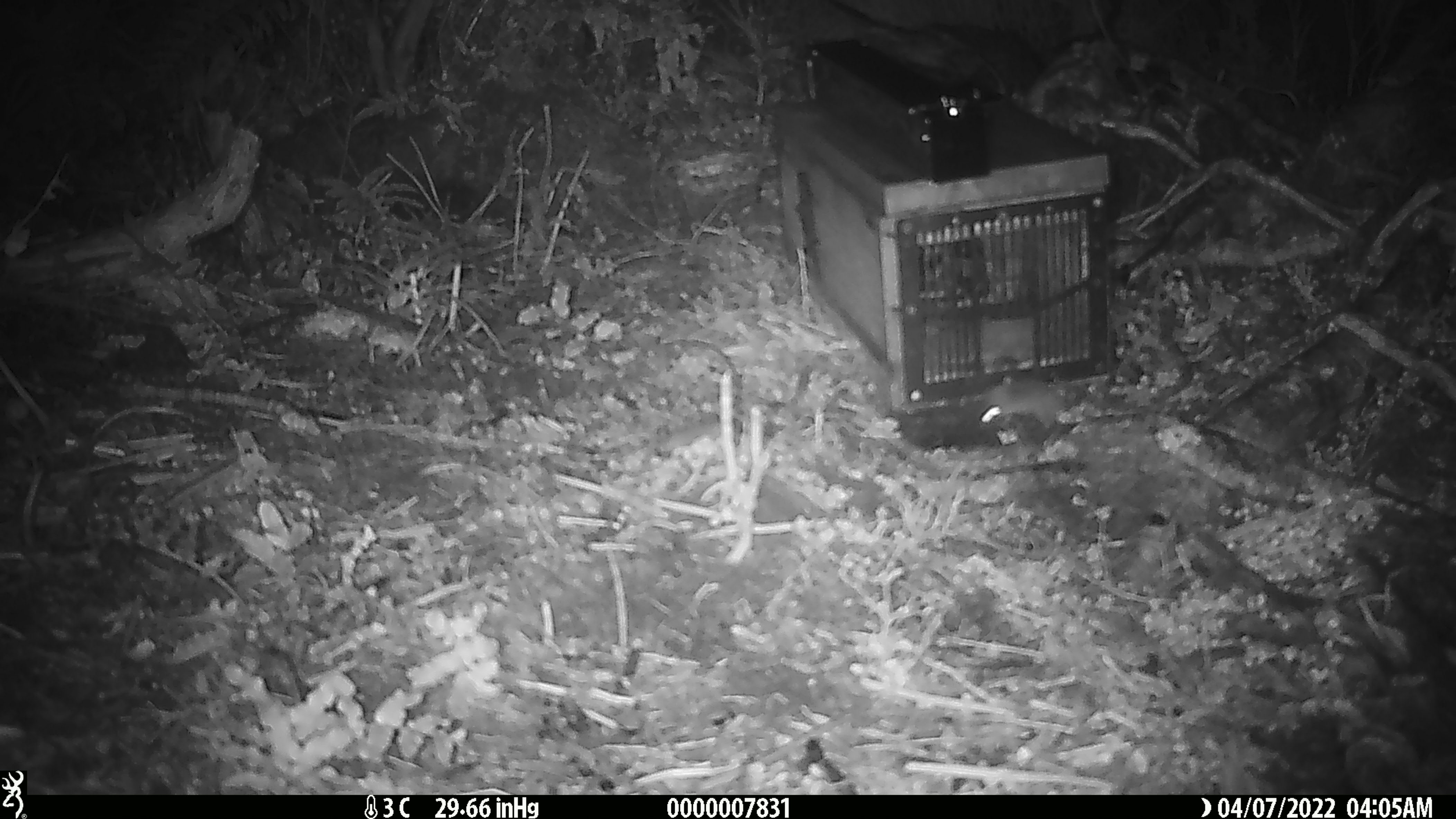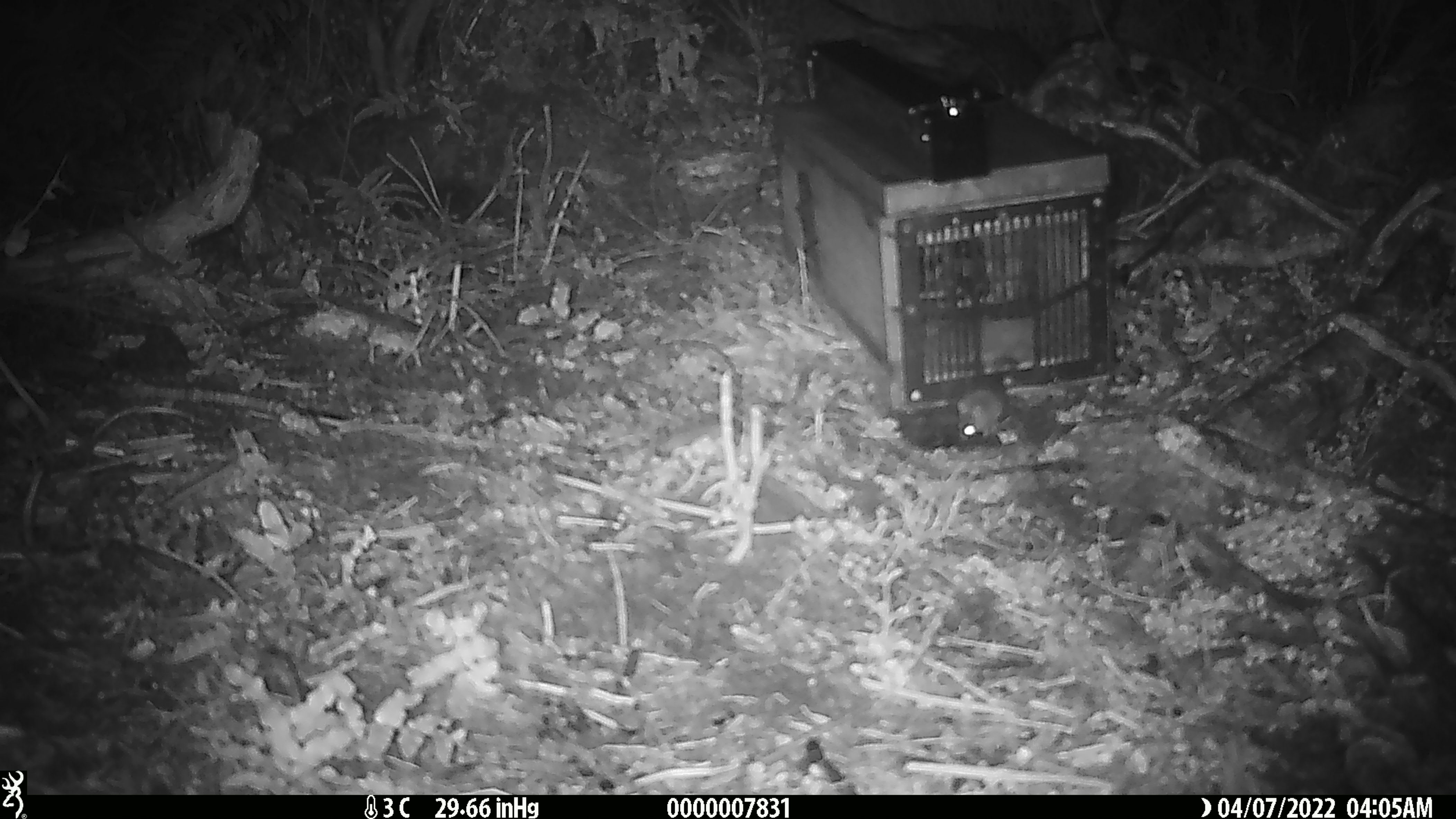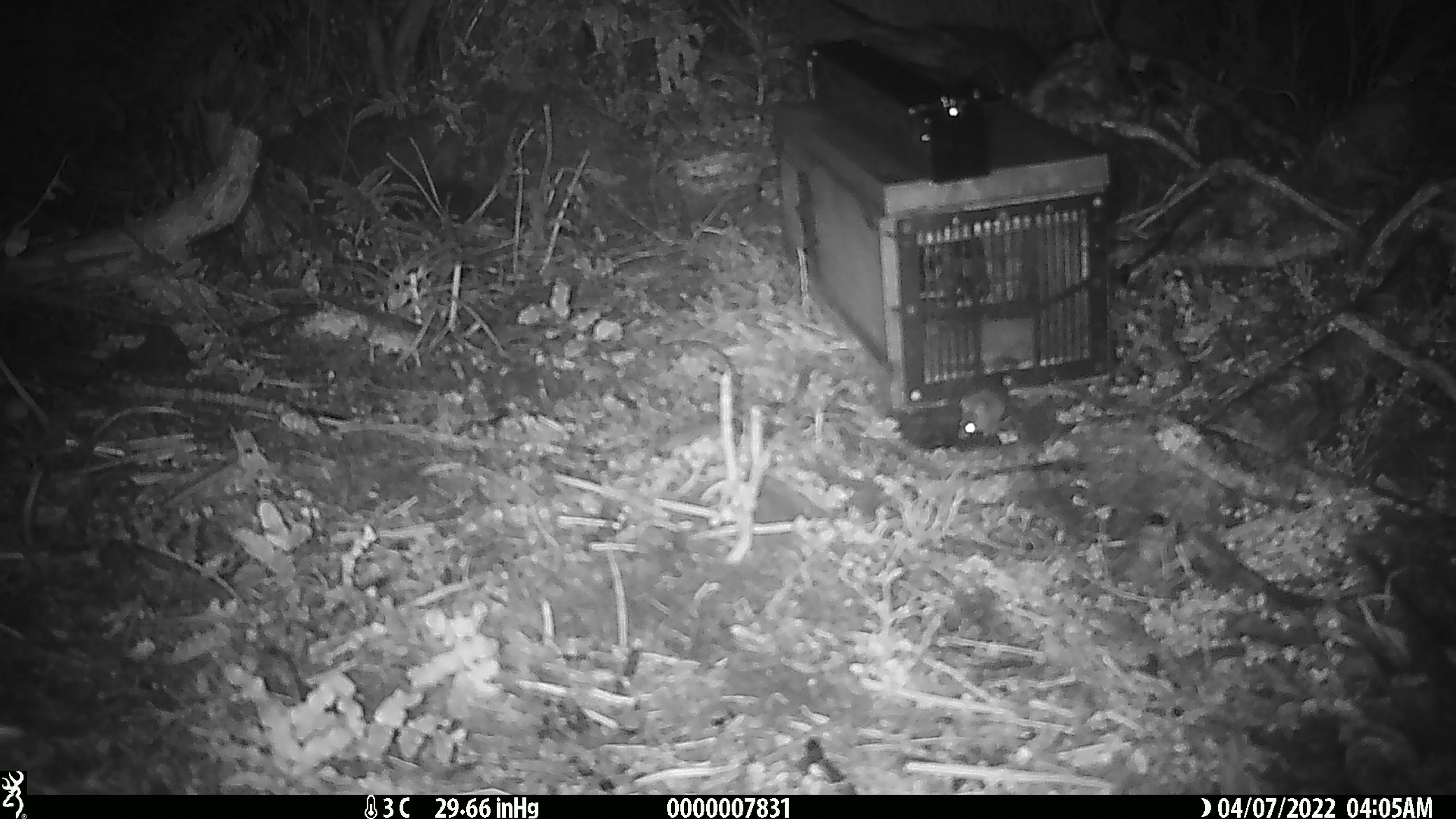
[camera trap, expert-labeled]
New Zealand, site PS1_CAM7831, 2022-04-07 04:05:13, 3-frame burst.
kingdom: Animalia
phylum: Chordata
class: Mammalia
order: Rodentia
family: Muridae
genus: Mus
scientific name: Mus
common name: mouse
Mouse (Mus).